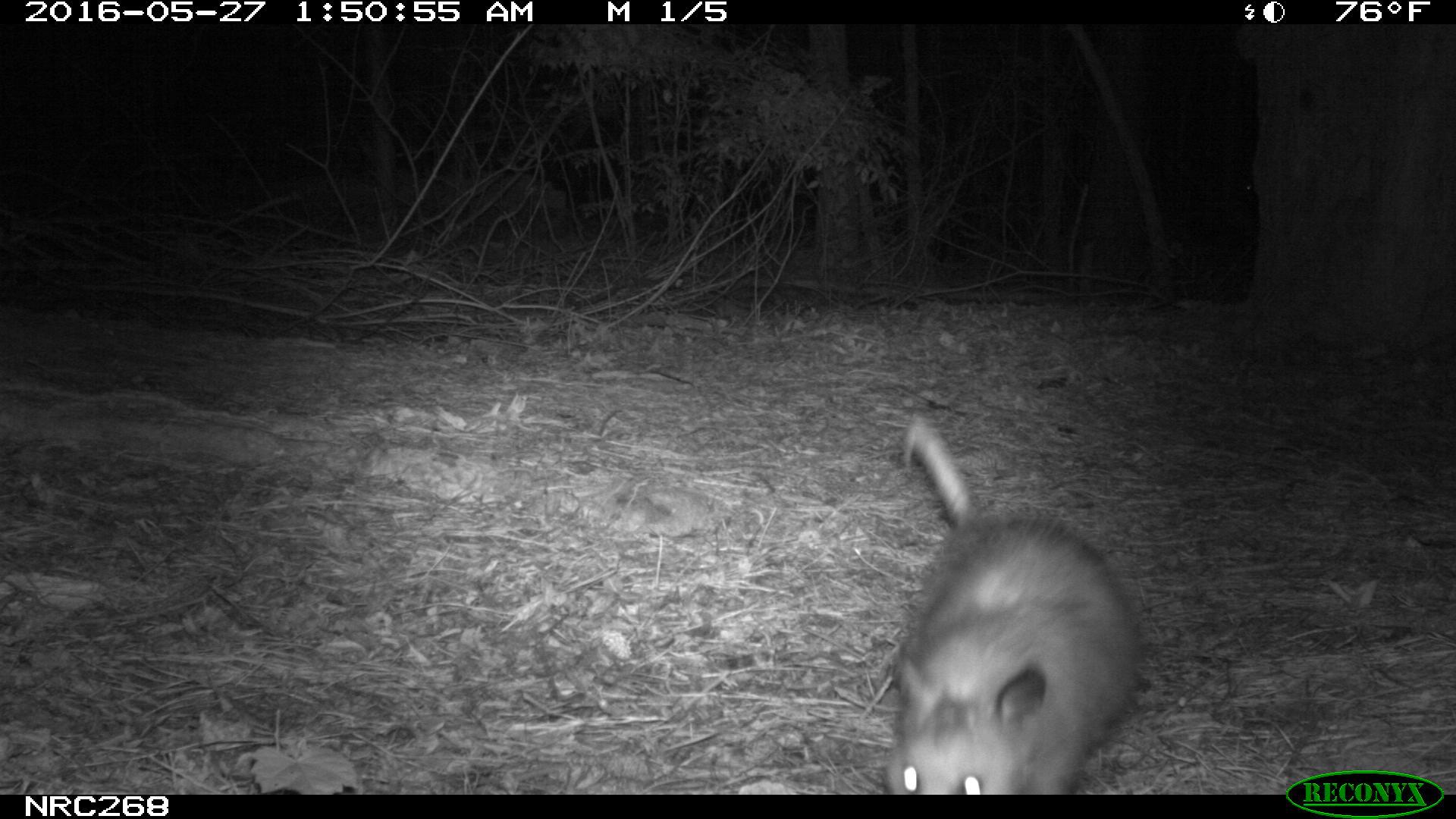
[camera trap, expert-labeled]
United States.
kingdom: Animalia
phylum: Chordata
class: Mammalia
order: Didelphimorphia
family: Didelphidae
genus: Didelphis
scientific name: Didelphis virginiana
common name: virginia opossum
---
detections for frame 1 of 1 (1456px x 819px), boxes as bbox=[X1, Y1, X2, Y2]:
Virginia Opossum: bbox=[879, 410, 1155, 797]